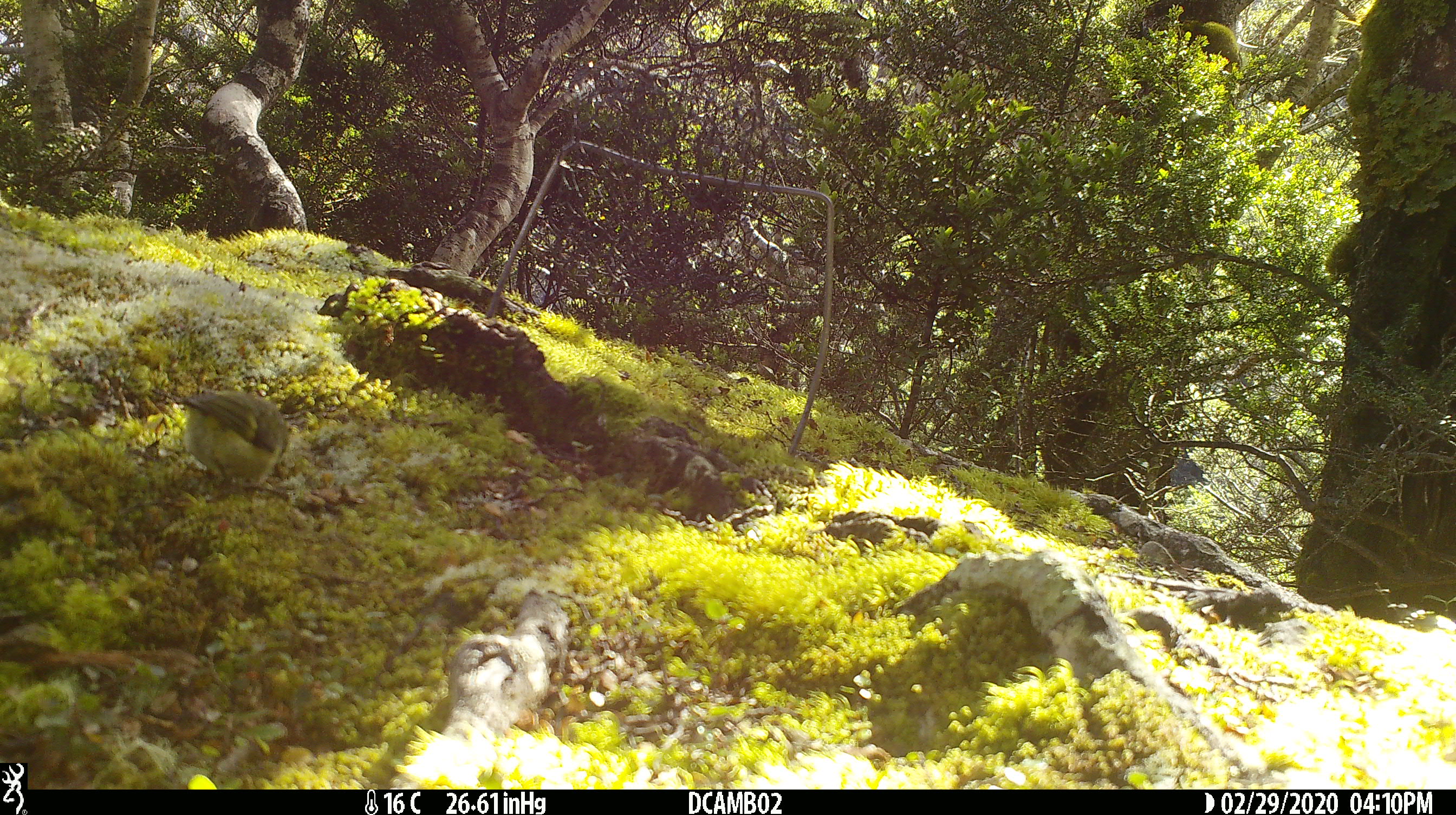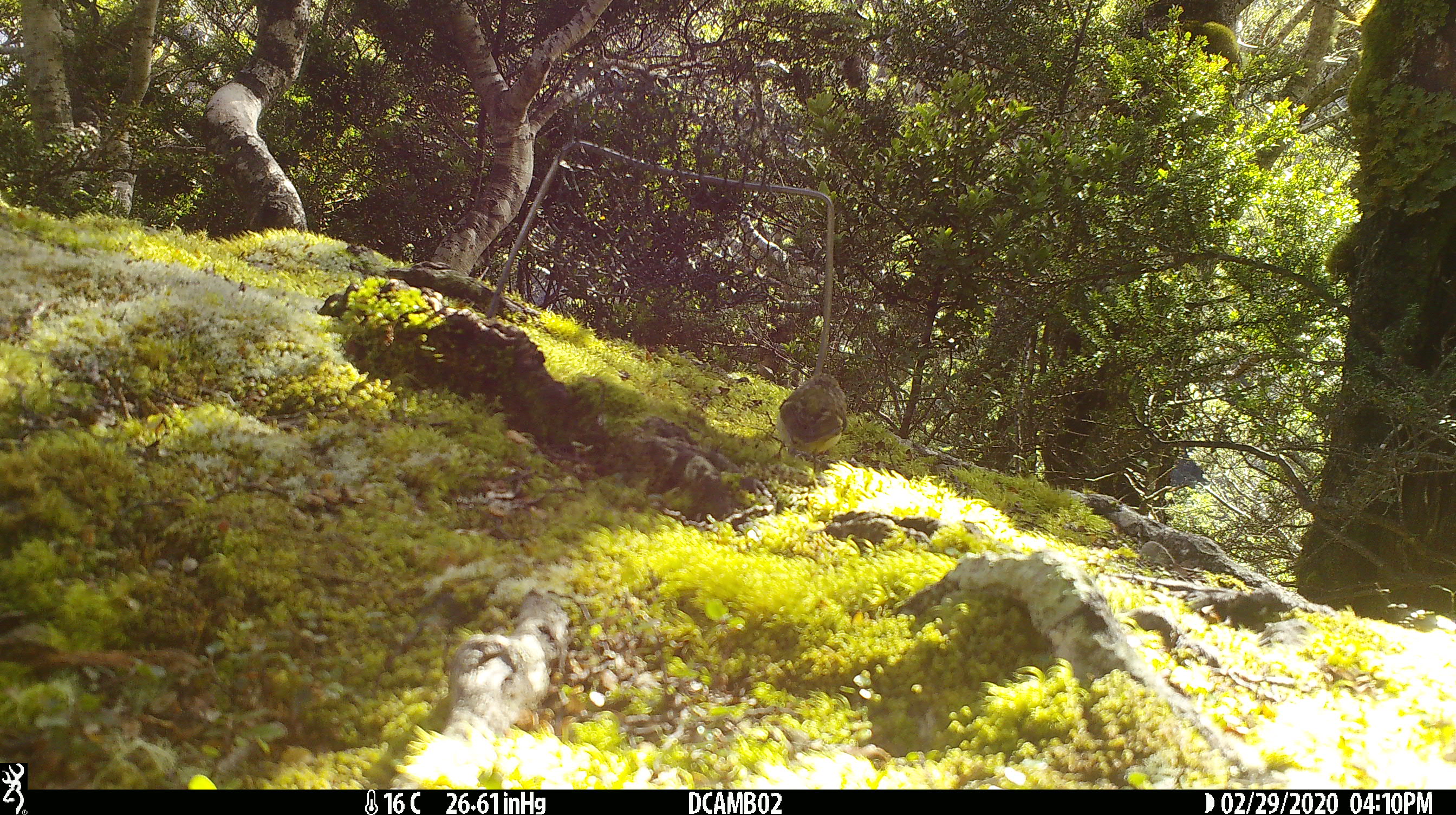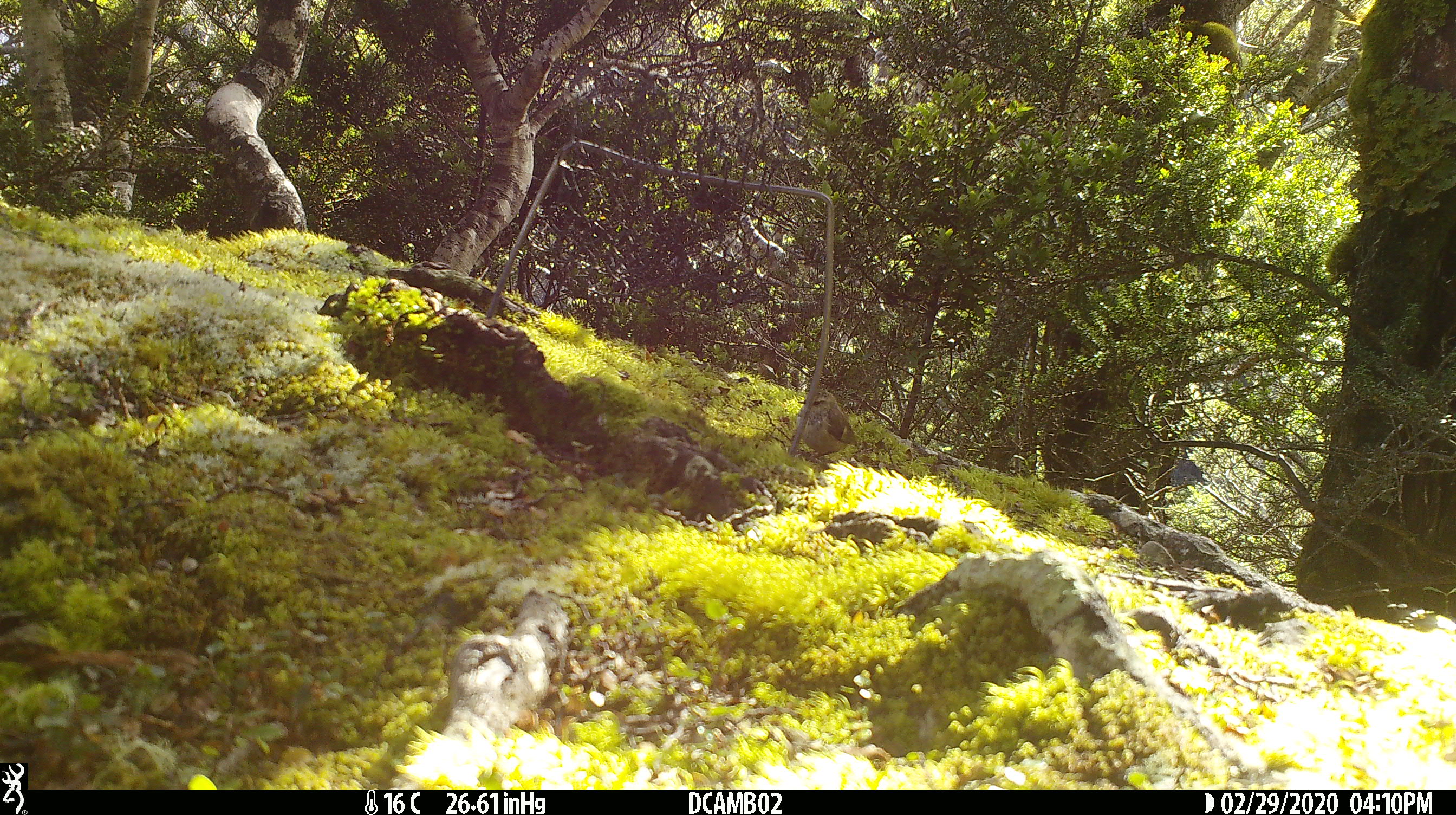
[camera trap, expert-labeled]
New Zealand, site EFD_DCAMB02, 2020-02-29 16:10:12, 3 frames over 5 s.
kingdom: Animalia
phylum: Chordata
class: Aves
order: Passeriformes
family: Acanthisittidae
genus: Acanthisitta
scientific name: Acanthisitta chloris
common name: rifleman